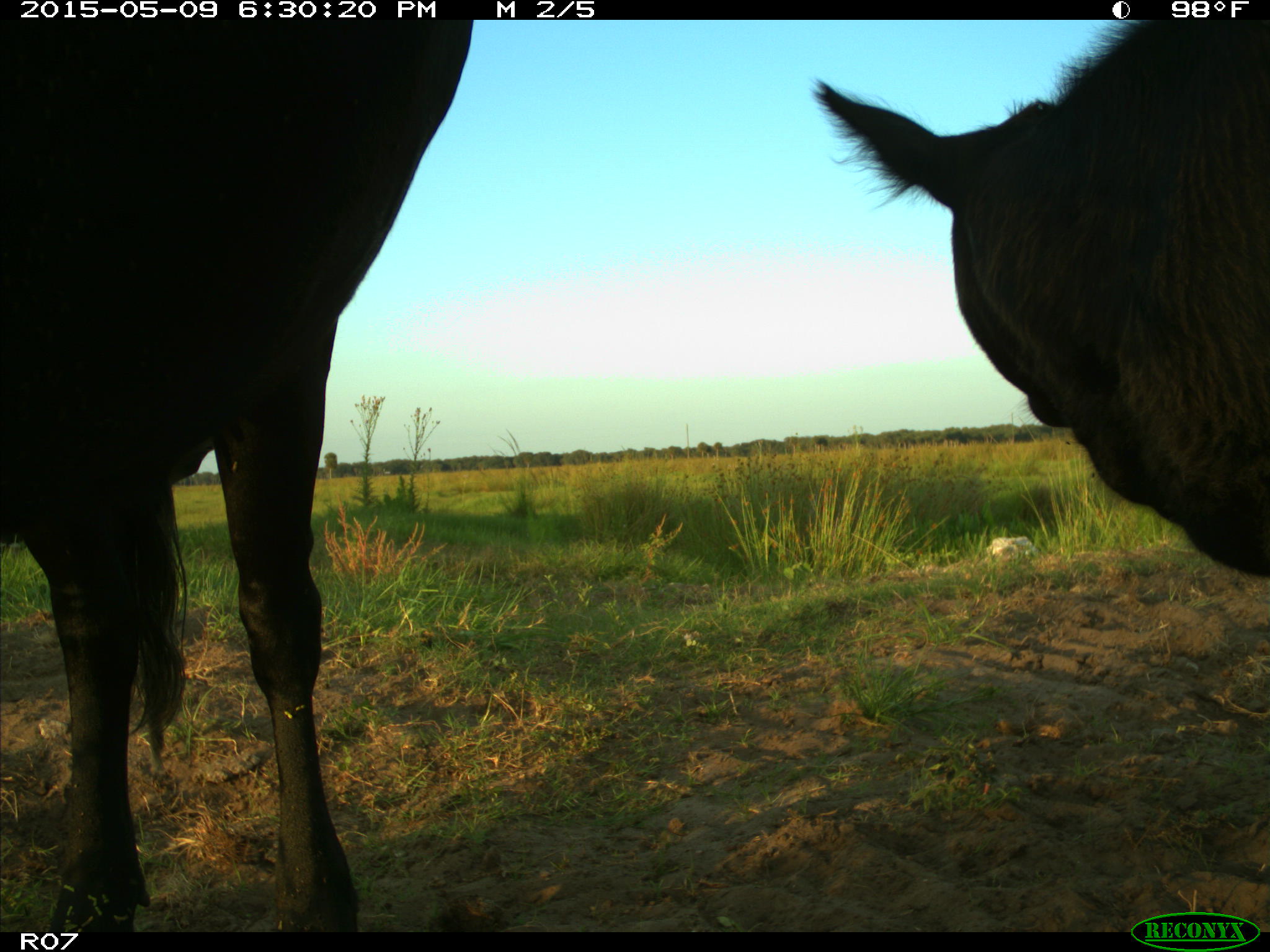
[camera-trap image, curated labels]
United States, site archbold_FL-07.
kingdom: Animalia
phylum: Chordata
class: Mammalia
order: Artiodactyla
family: Bovidae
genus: Bos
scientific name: Bos taurus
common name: domestic cow